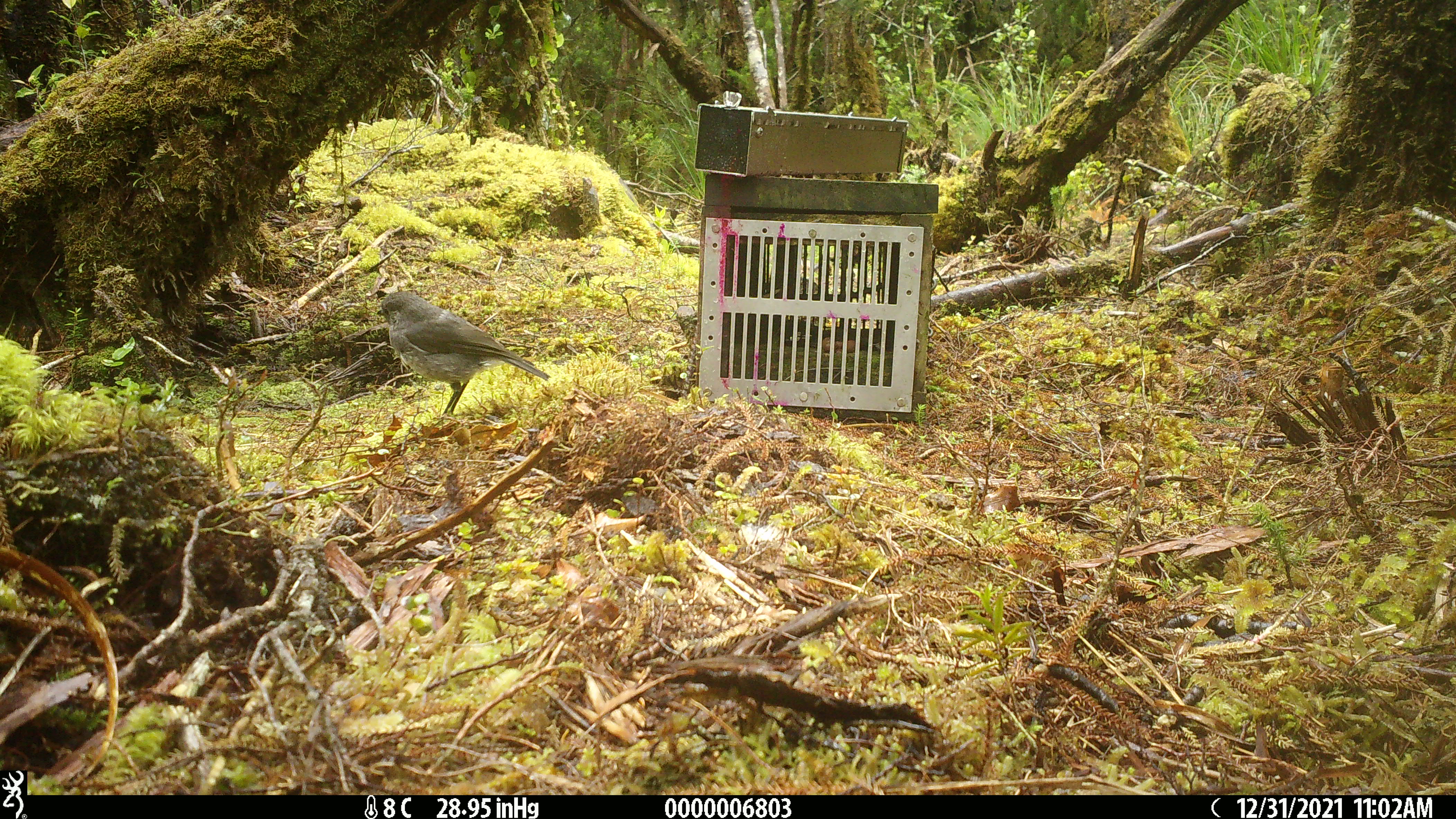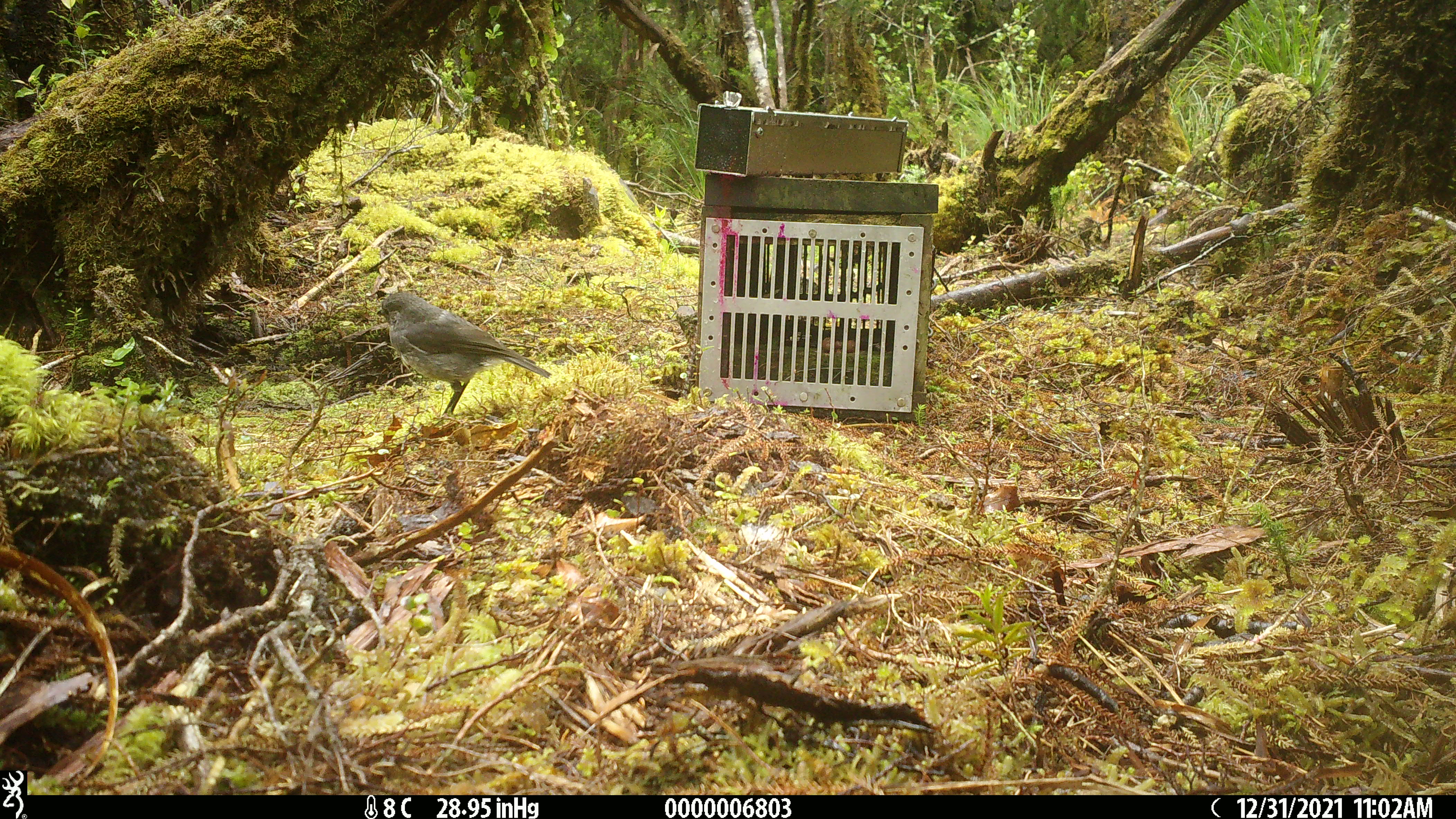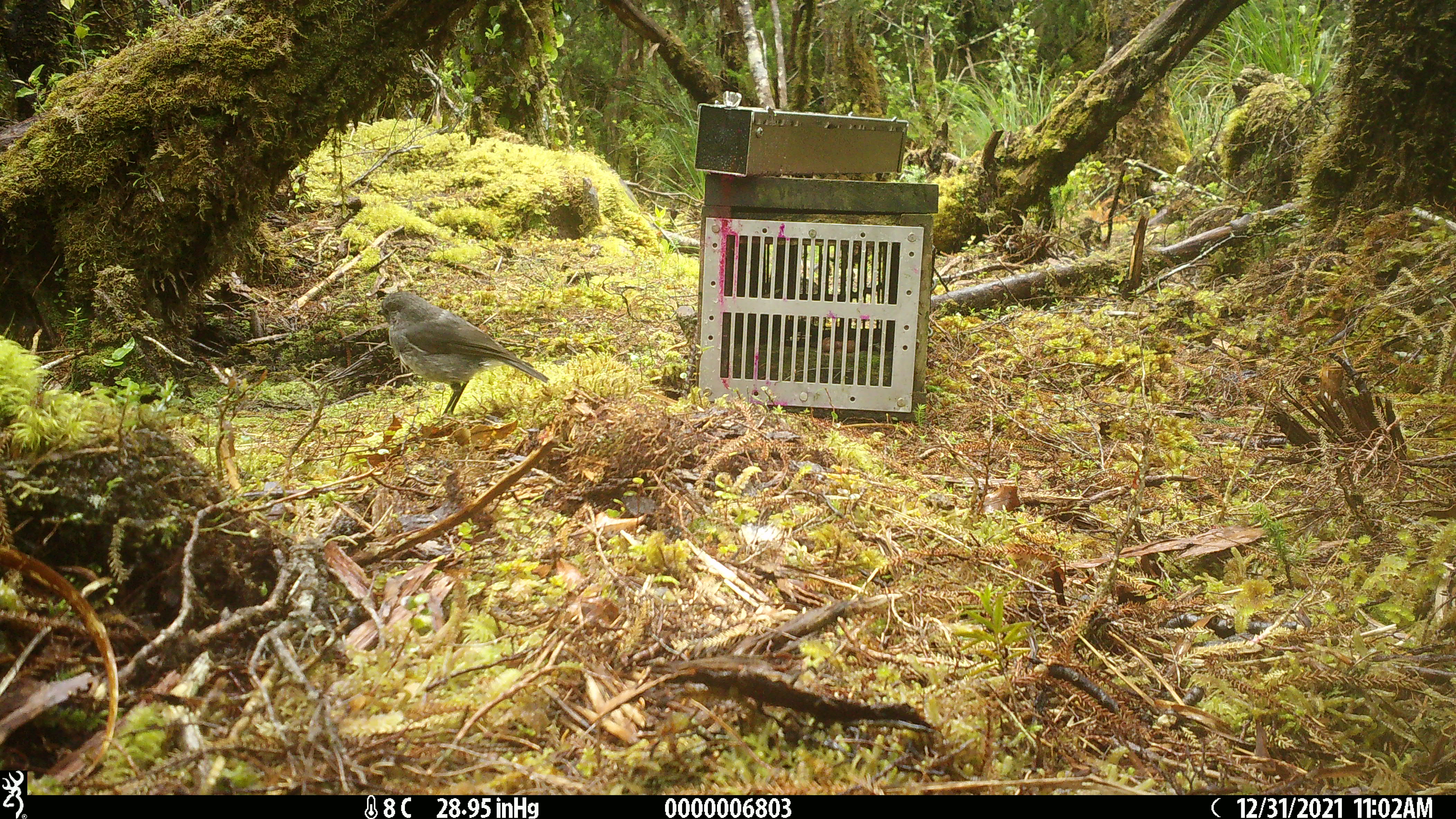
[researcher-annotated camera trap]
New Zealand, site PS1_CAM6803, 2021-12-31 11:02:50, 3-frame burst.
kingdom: Animalia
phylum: Chordata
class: Aves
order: Passeriformes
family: Petroicidae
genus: Petroica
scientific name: Petroica australis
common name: new zealand robin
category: robin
Robin (new zealand robin) (Petroica australis).